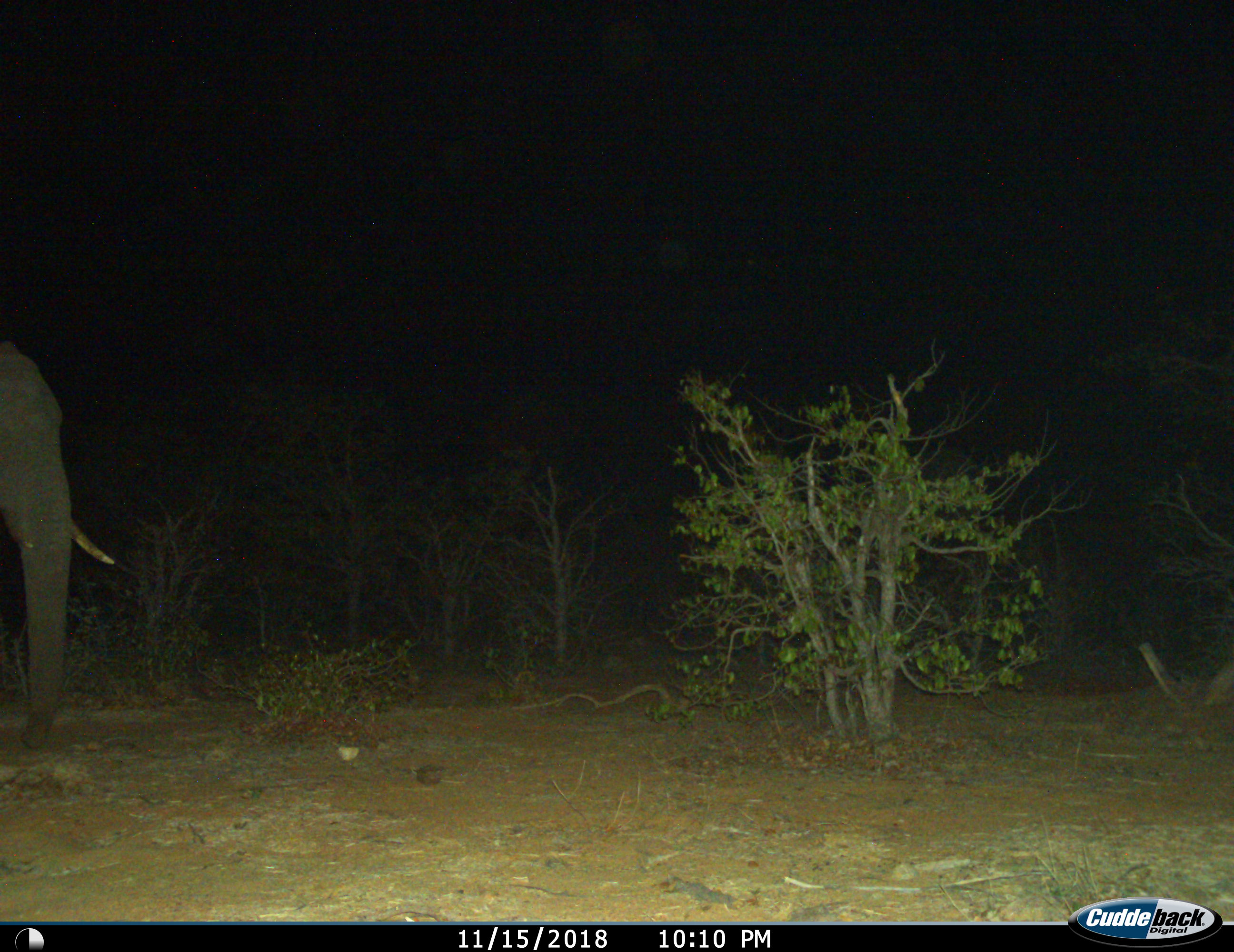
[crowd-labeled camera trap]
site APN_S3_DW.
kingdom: Animalia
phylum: Chordata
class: Mammalia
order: Proboscidea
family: Elephantidae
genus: Loxodonta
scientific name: Loxodonta africana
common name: african bush elephant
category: elephant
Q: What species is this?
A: Elephant (african bush elephant) (Loxodonta africana).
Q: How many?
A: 1.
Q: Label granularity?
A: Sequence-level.